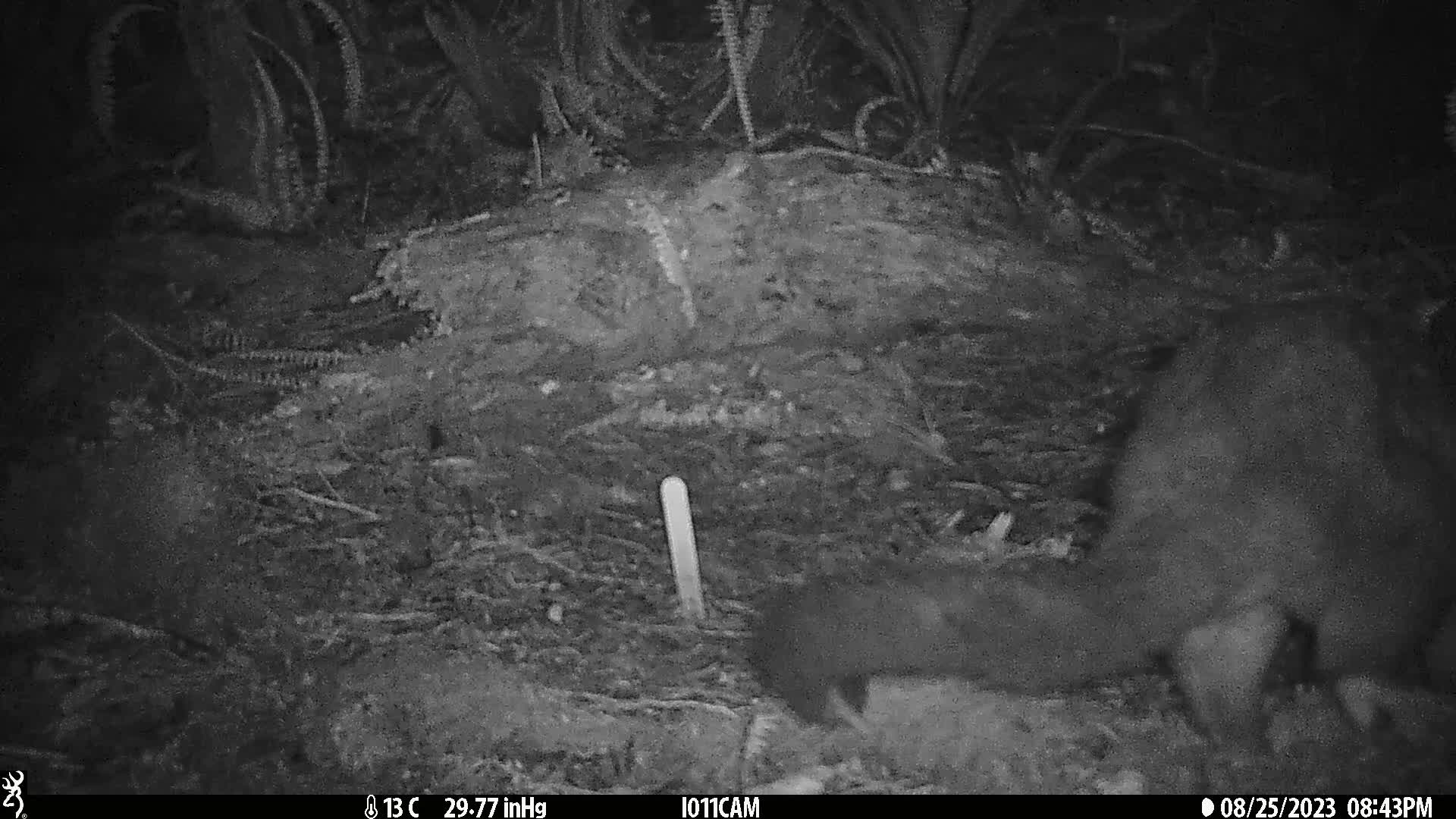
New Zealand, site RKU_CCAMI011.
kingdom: Animalia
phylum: Chordata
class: Mammalia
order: Diprotodontia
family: Phalangeridae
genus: Trichosurus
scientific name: Trichosurus vulpecula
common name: common brushtail possum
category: possum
Possum (common brushtail possum) (Trichosurus vulpecula).